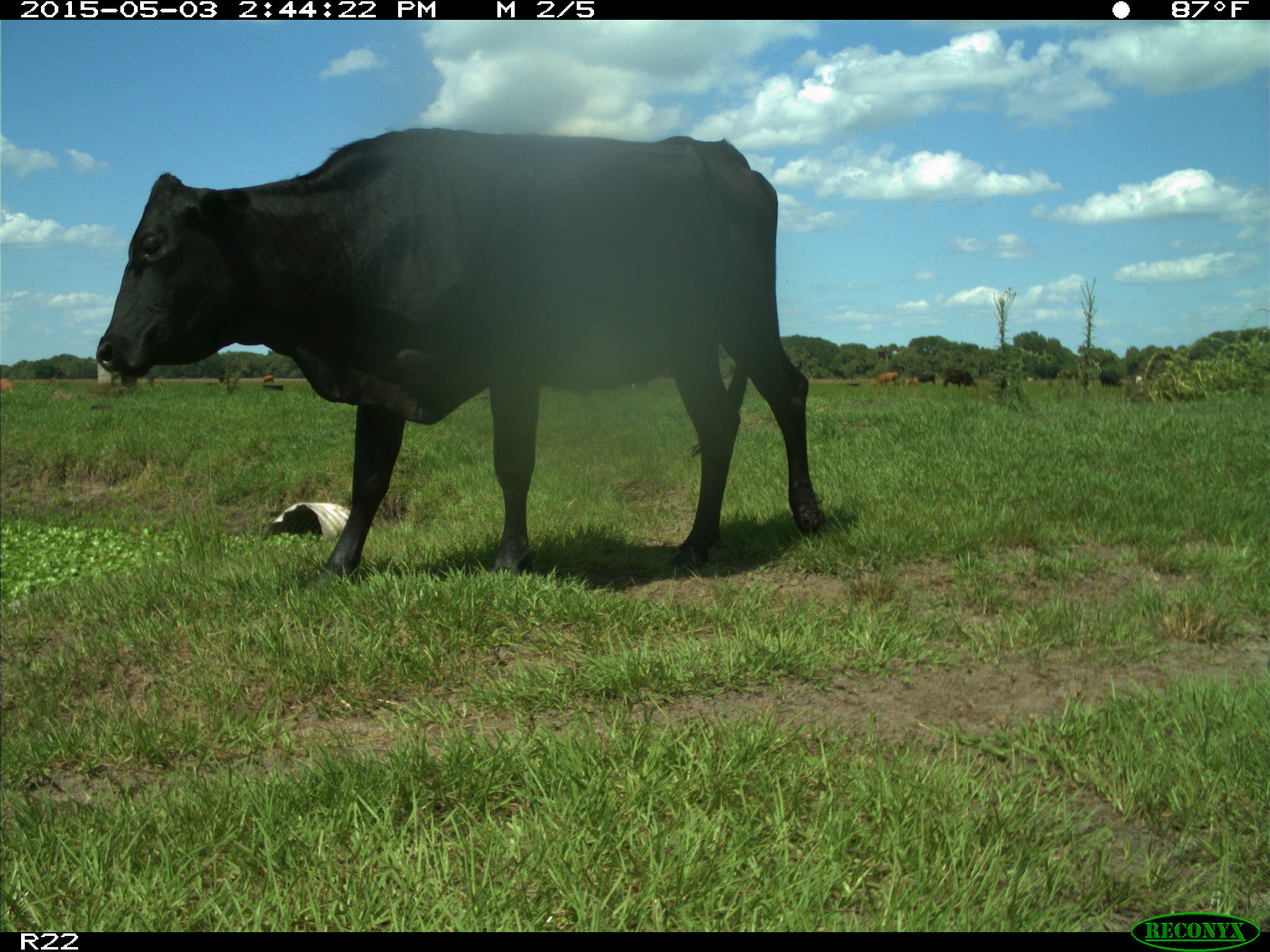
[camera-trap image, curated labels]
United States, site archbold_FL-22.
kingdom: Animalia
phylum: Chordata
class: Mammalia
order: Artiodactyla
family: Bovidae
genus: Bos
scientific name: Bos taurus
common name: domestic cow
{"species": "Bos taurus (domestic cow)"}